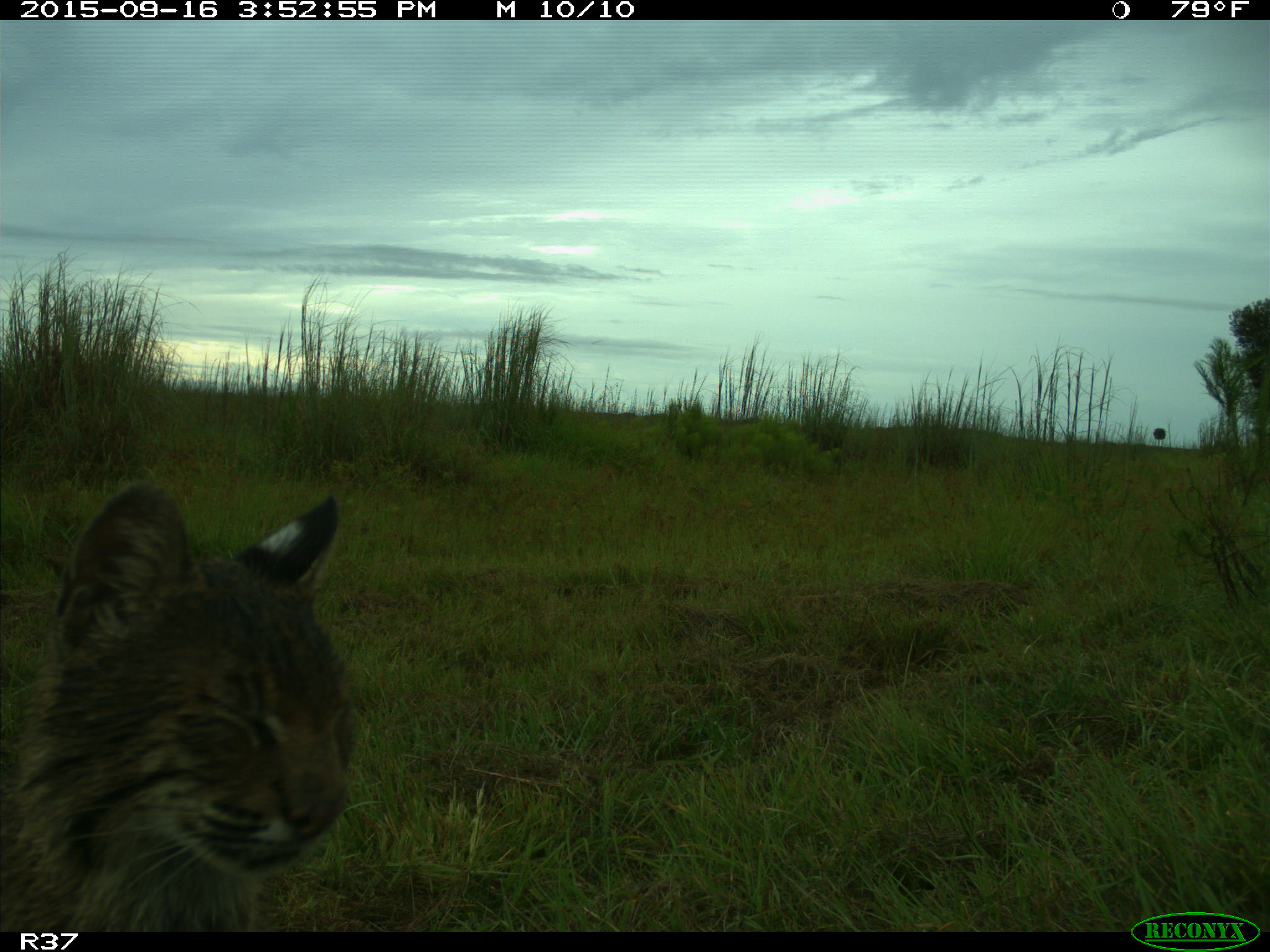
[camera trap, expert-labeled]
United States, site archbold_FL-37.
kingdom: Animalia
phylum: Chordata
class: Mammalia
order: Carnivora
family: Felidae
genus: Lynx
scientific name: Lynx rufus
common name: bobcat